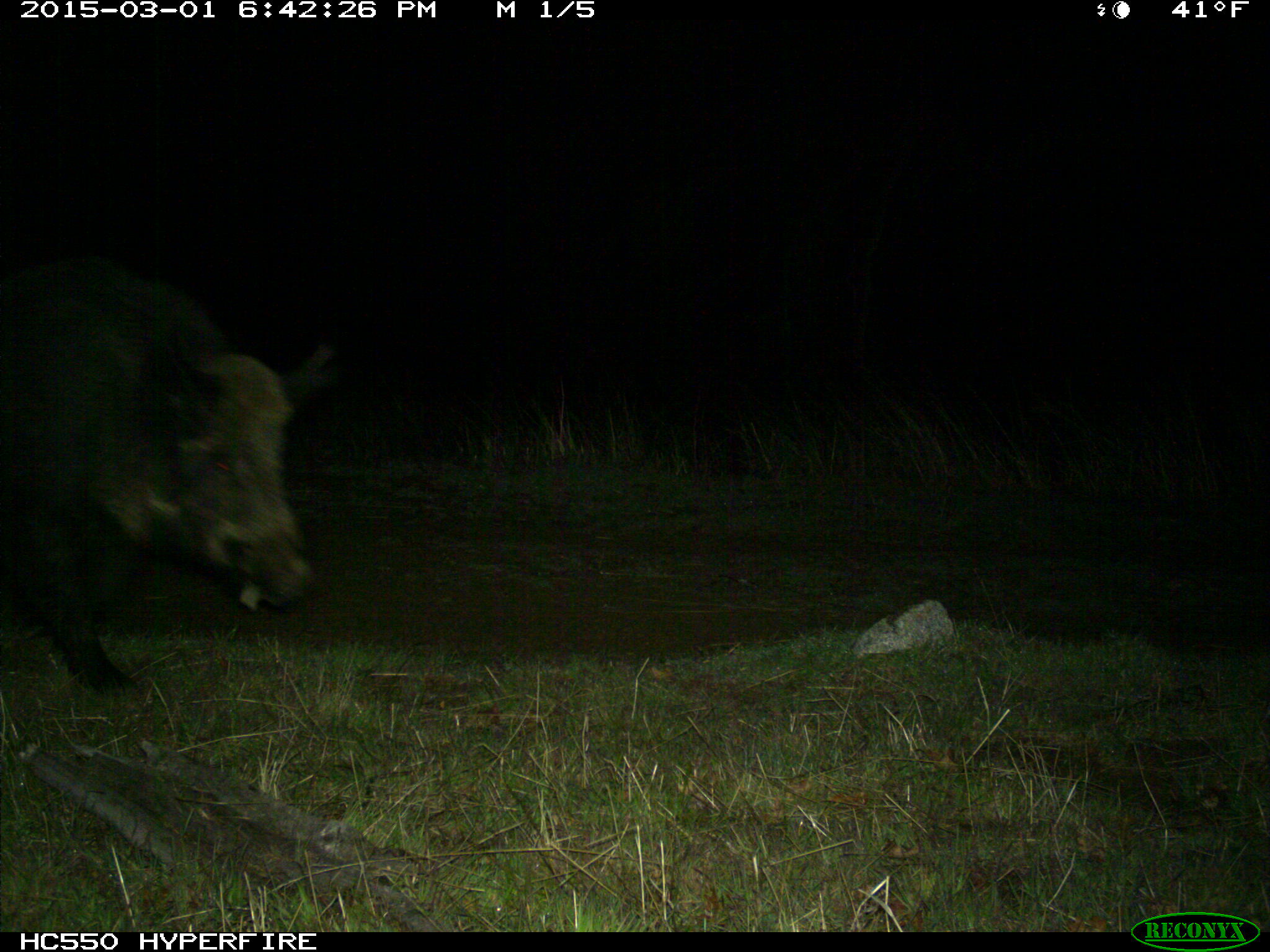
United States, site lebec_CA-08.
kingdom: Animalia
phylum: Chordata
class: Mammalia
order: Artiodactyla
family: Suidae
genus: Sus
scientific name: Sus scrofa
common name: wild boar